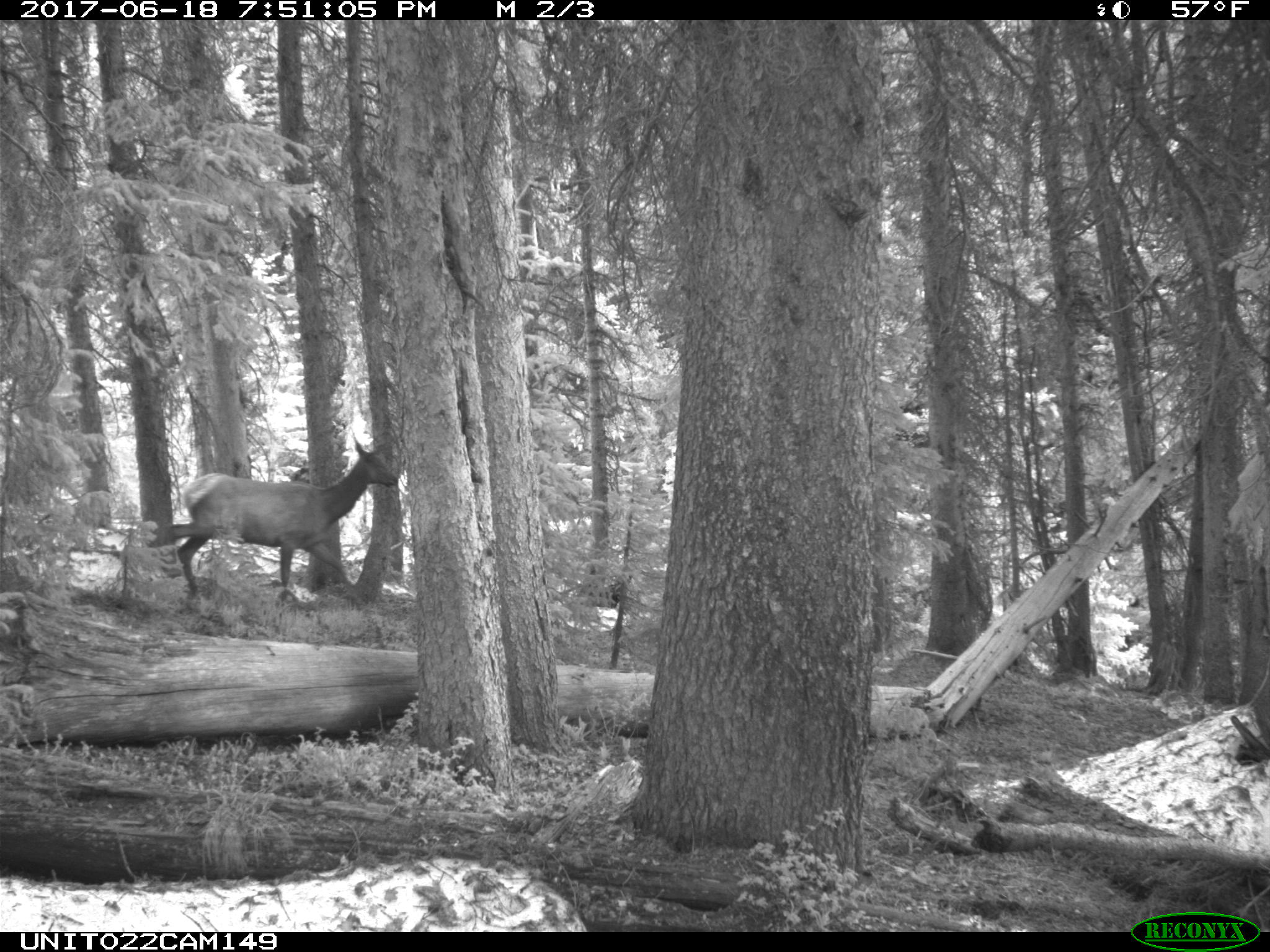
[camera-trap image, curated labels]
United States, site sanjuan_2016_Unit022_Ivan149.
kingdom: Animalia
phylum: Chordata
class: Mammalia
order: Artiodactyla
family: Cervidae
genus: Cervus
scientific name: Cervus elaphus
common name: red deer